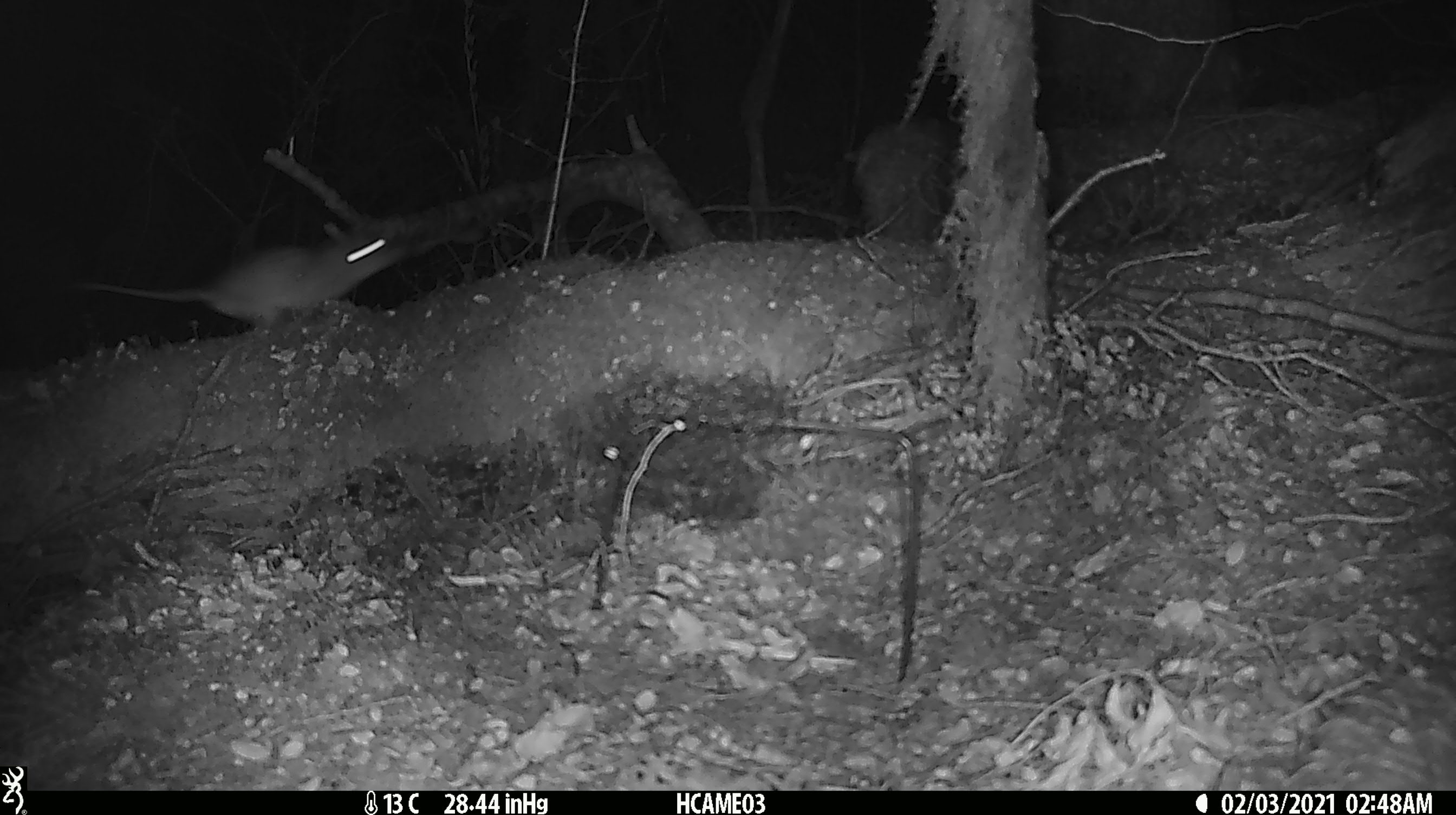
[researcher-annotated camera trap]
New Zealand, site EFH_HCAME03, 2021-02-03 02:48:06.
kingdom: Animalia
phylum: Chordata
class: Mammalia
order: Rodentia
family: Muridae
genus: Rattus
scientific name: Rattus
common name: rat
Rat (Rattus).